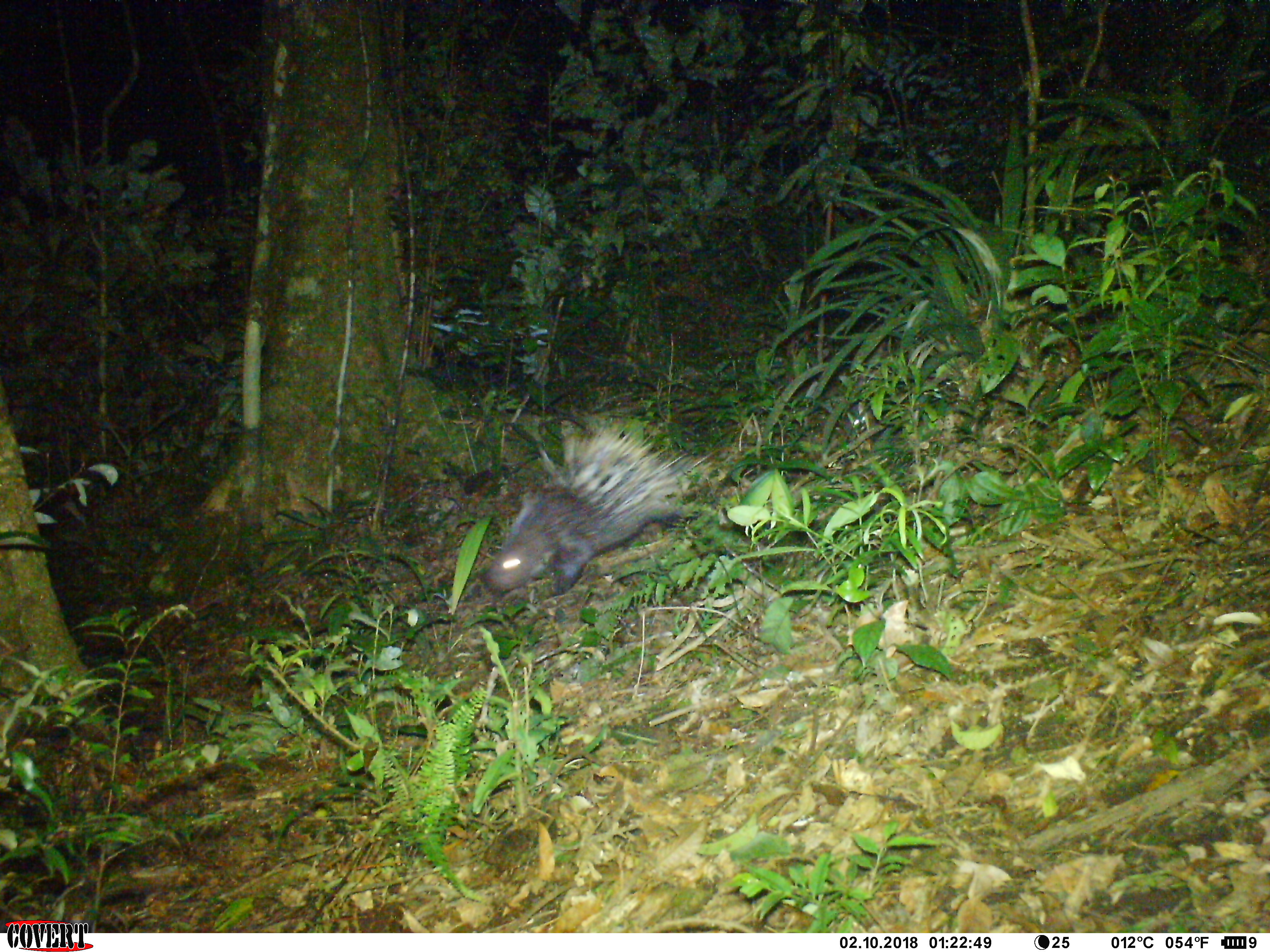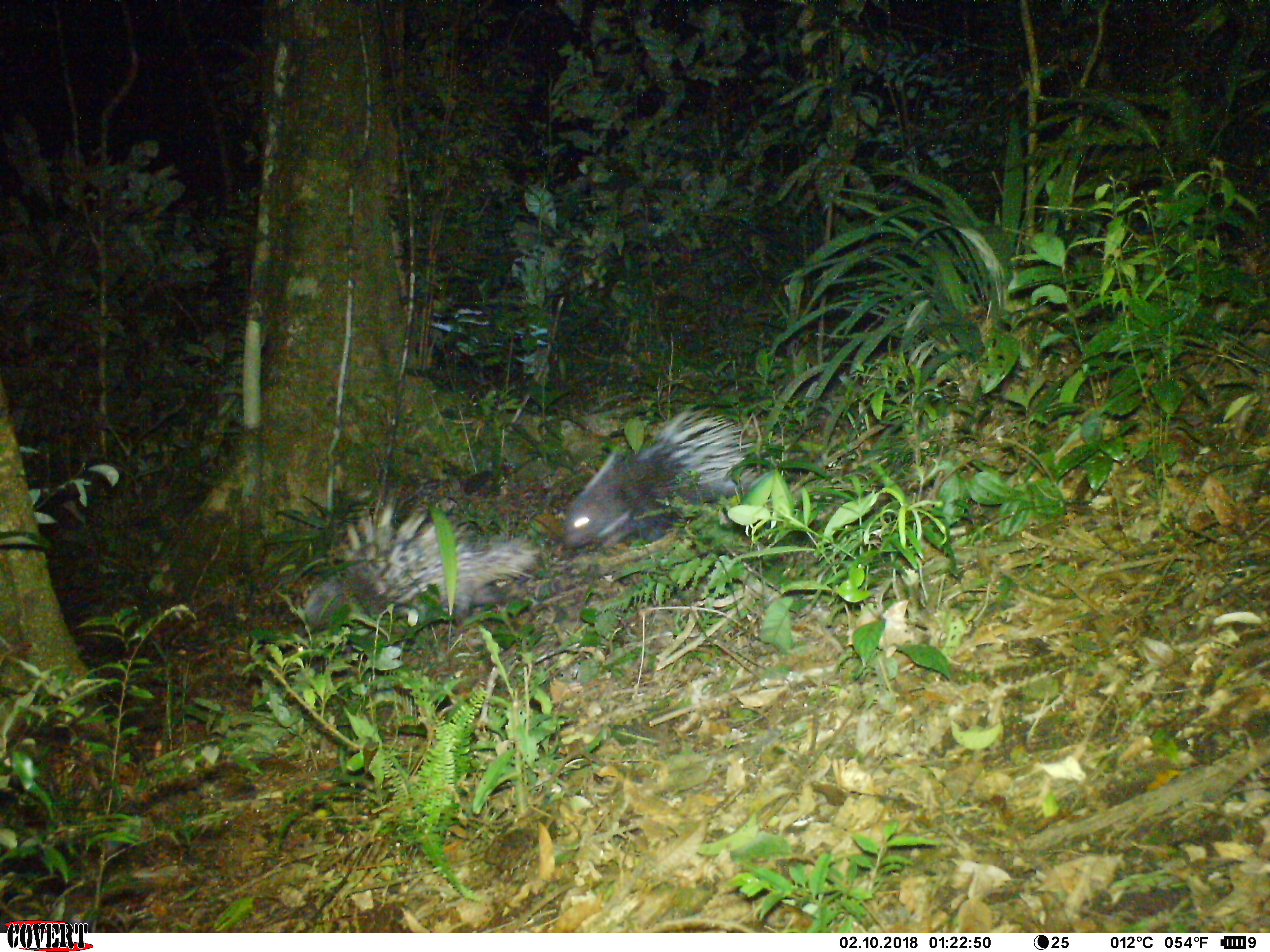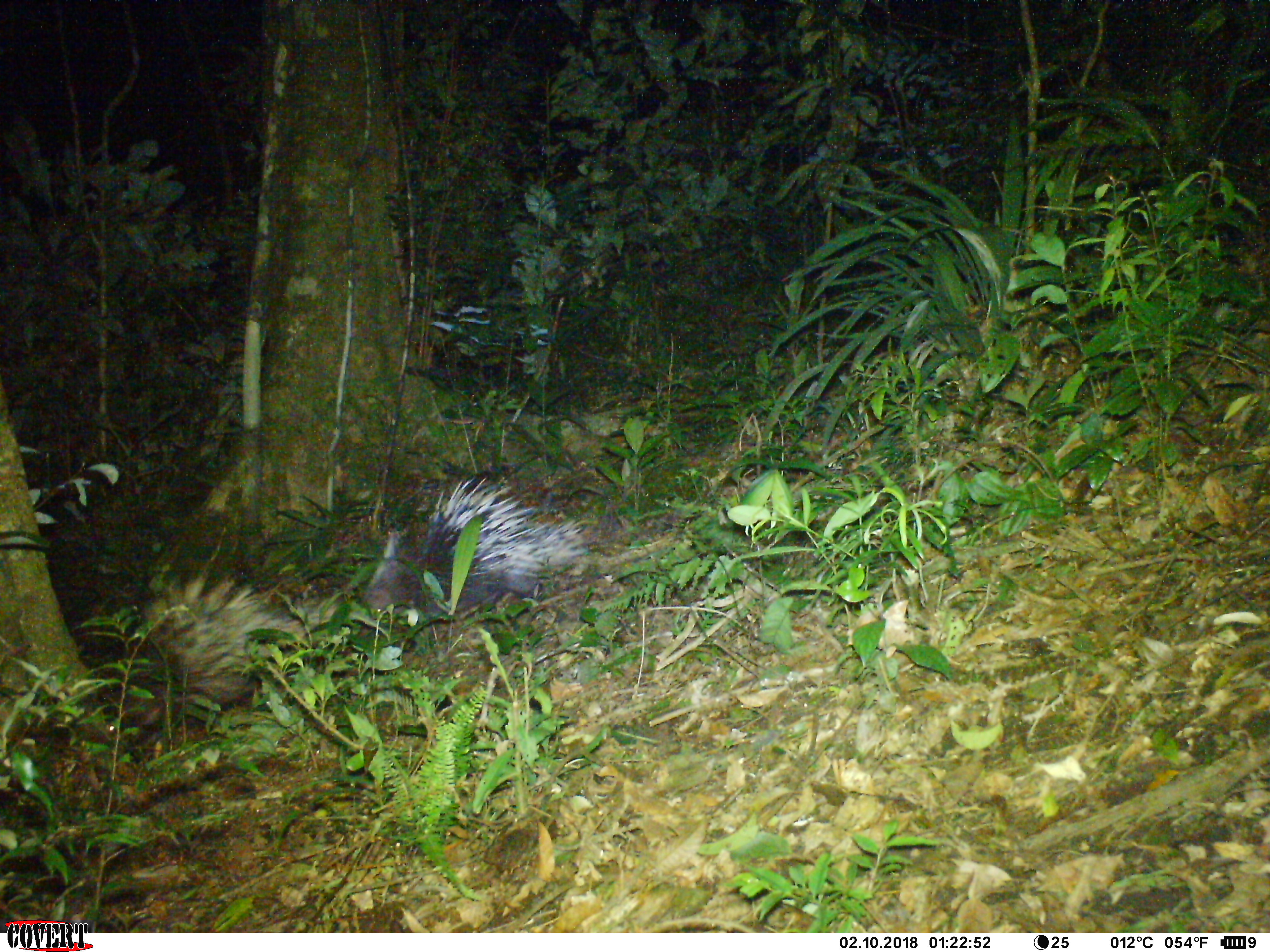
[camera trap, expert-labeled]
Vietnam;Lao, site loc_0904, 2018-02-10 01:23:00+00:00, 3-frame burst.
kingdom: Animalia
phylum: Chordata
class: Mammalia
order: Rodentia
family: Hystricidae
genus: Hystrix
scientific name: Hystrix brachyura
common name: malayan porcupine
Malayan porcupine (Hystrix brachyura). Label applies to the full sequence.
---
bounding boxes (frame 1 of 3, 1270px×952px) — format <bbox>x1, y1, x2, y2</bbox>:
malayan porcupine: <bbox>488, 424, 710, 597</bbox>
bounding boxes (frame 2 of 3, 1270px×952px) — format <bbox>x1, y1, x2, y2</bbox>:
malayan porcupine: <bbox>303, 506, 538, 629</bbox>; <bbox>566, 410, 754, 549</bbox>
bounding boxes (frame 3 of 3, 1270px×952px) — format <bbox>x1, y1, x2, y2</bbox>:
malayan porcupine: <bbox>362, 476, 589, 620</bbox>; <bbox>123, 566, 308, 725</bbox>